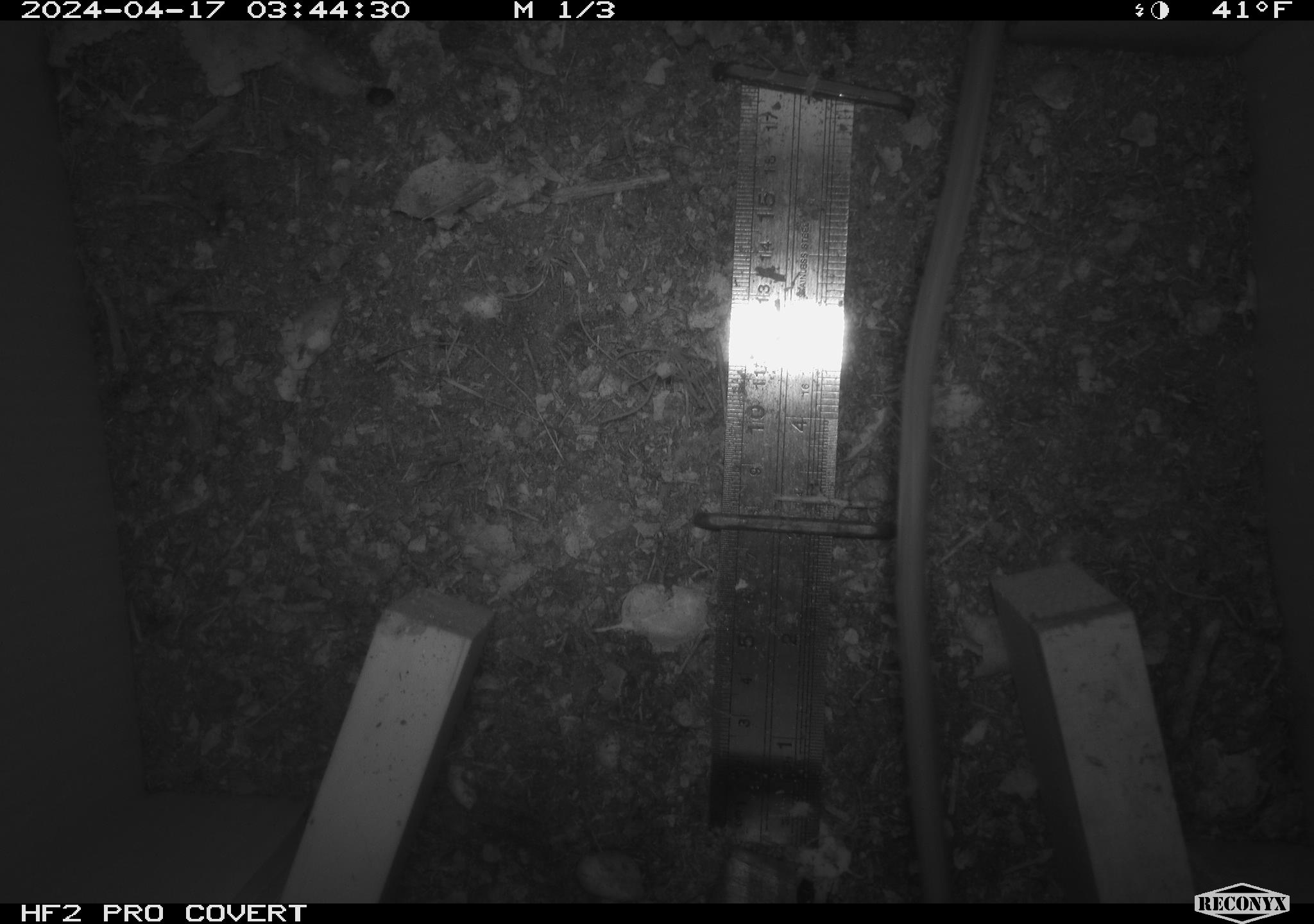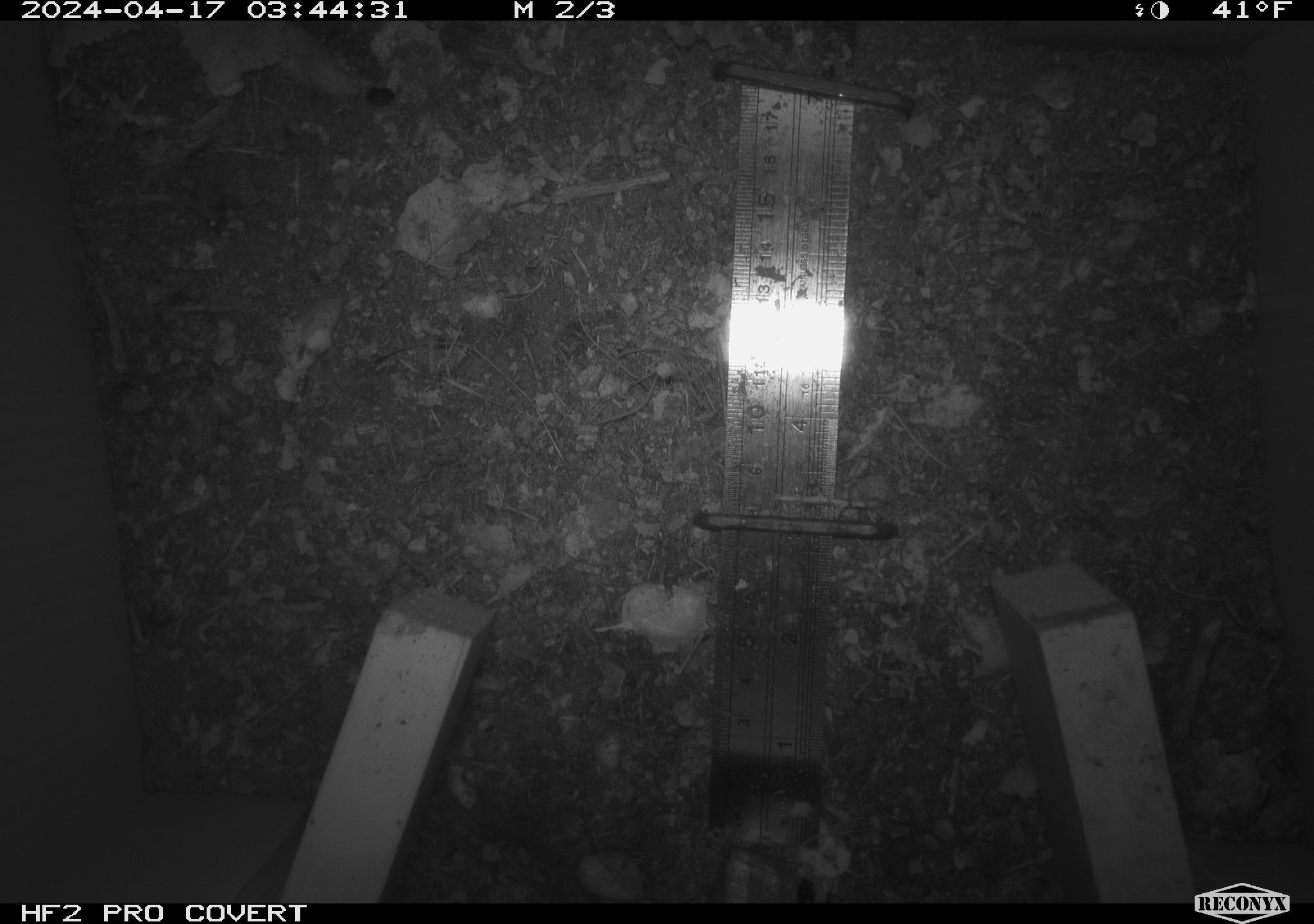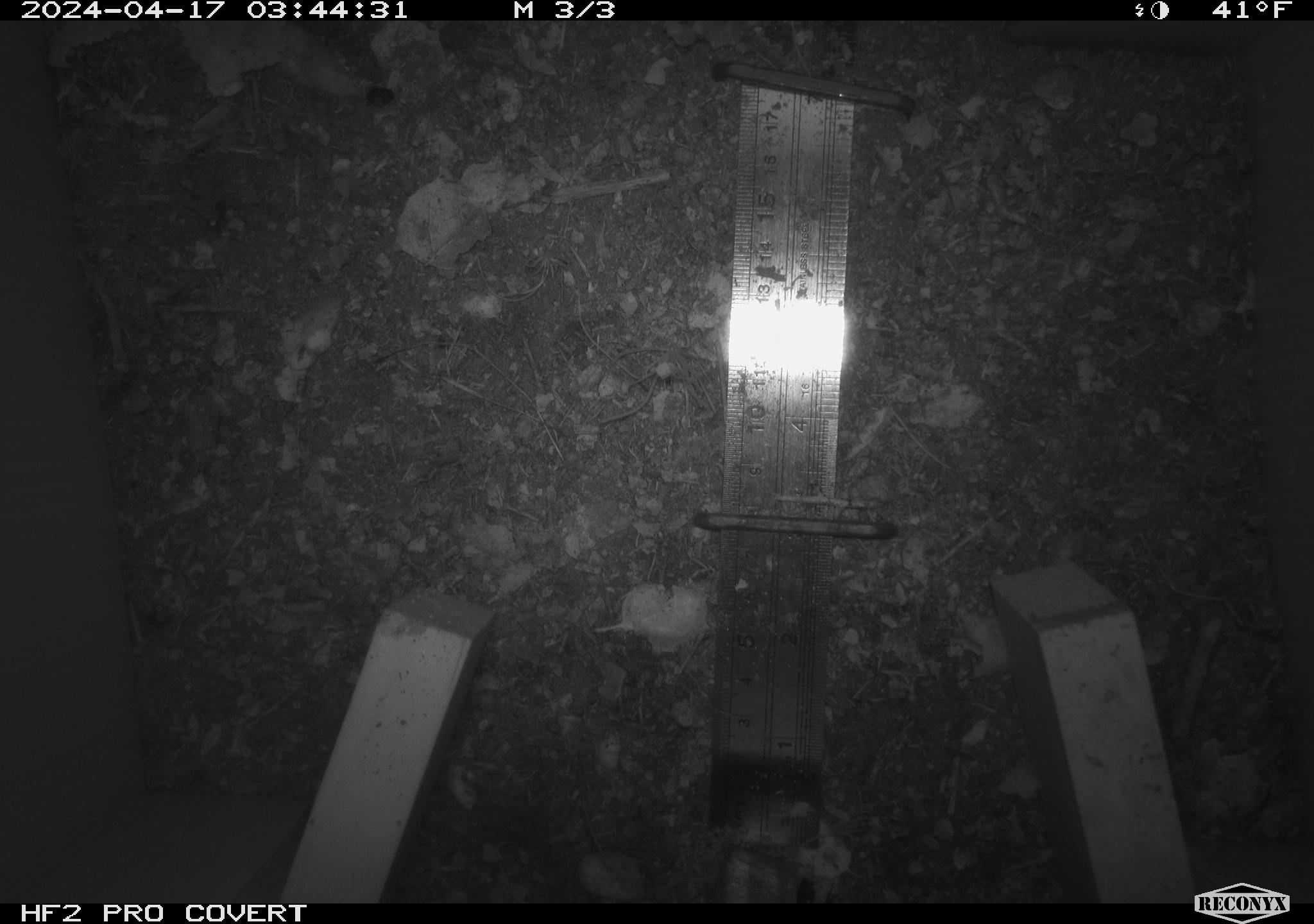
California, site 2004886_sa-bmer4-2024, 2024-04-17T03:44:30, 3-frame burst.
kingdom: Animalia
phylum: Chordata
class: Mammalia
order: Rodentia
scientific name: Rodentia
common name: mouse species